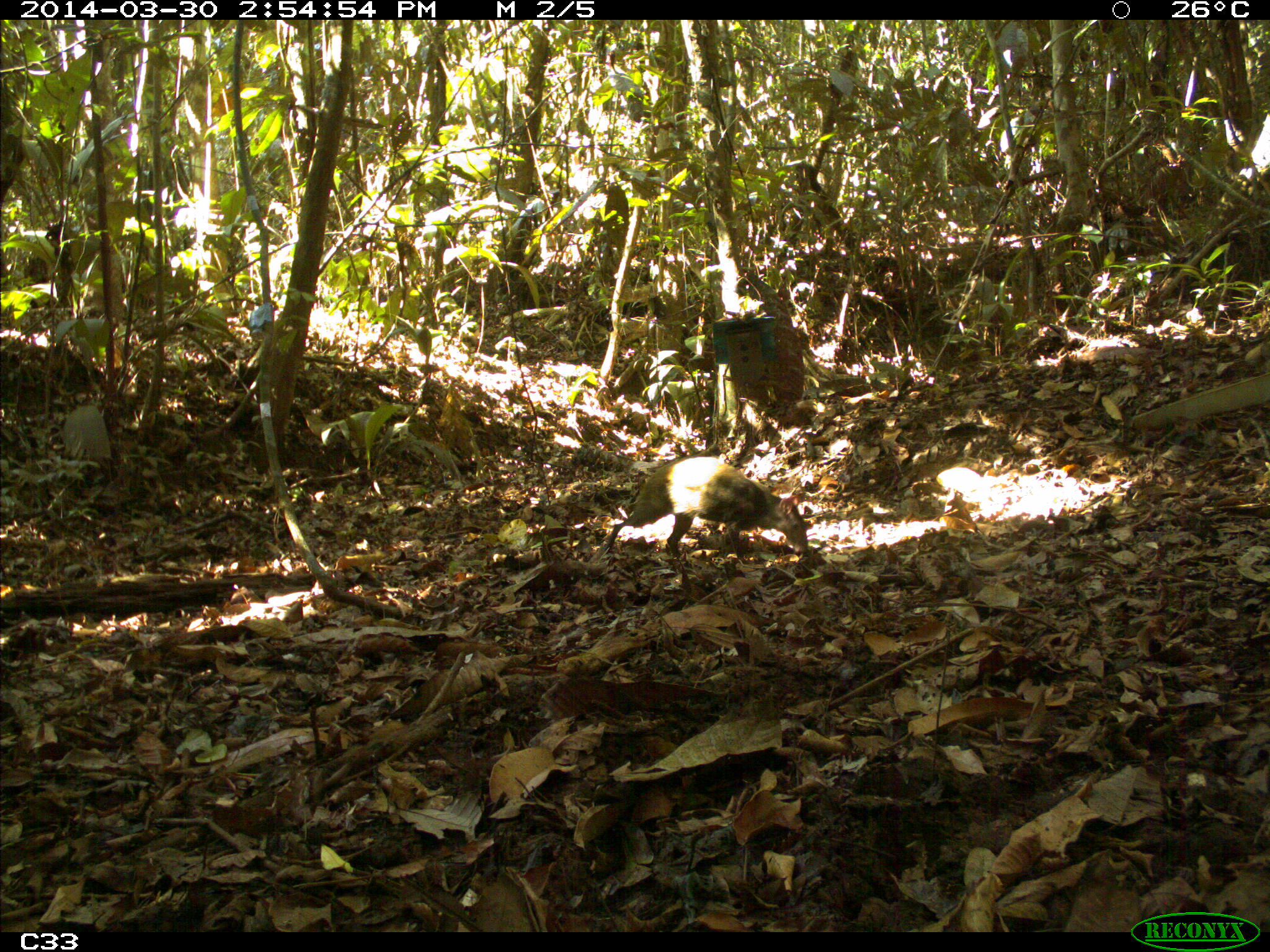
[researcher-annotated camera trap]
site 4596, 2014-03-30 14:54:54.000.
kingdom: Animalia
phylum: Chordata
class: Mammalia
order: Rodentia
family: Dasyproctidae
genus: Dasyprocta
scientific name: Dasyprocta leporina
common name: red-rumped agouti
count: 1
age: adult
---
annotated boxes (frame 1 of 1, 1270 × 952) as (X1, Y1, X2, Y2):
dasyprocta leporina: (602, 453, 809, 577)